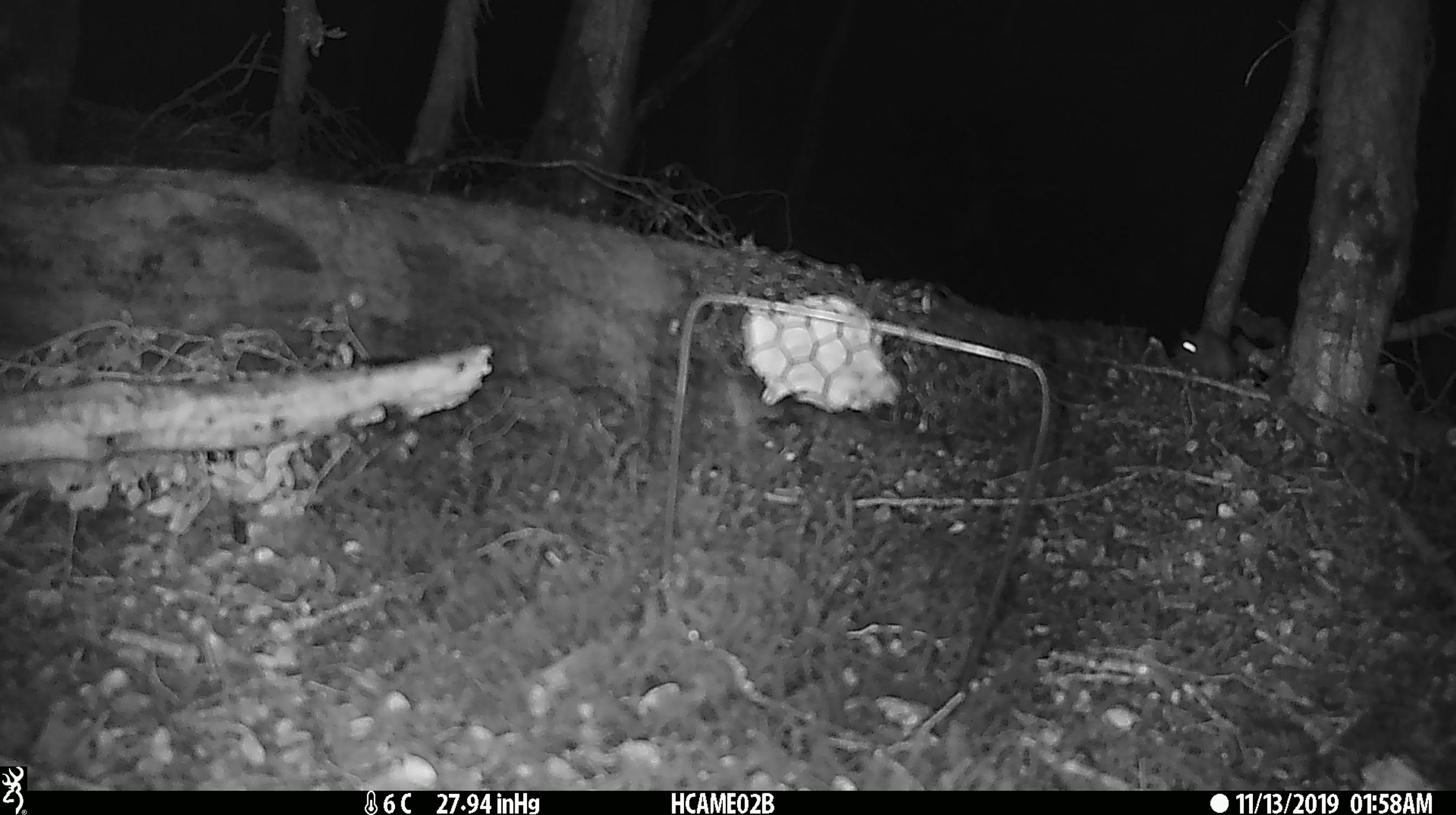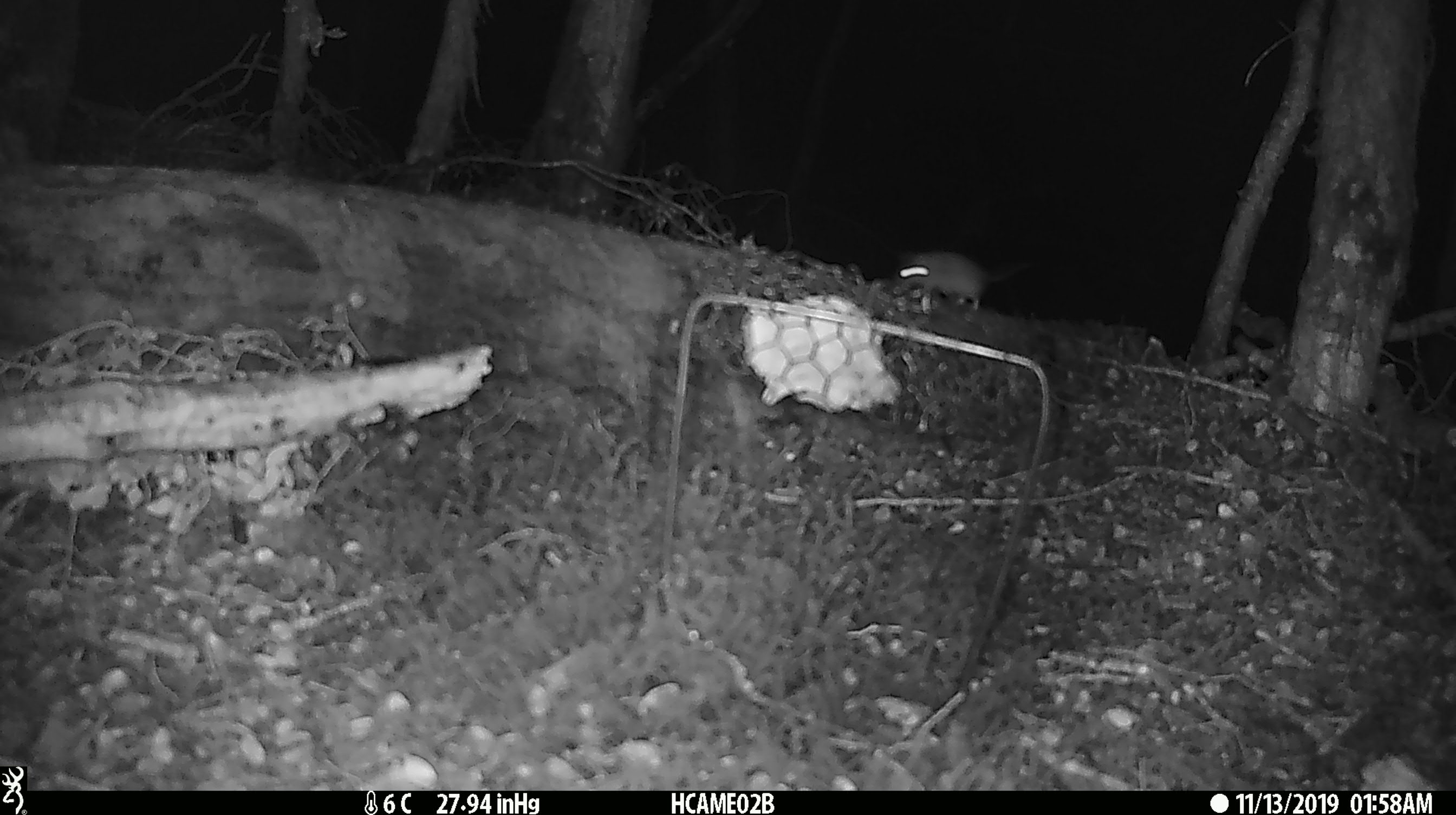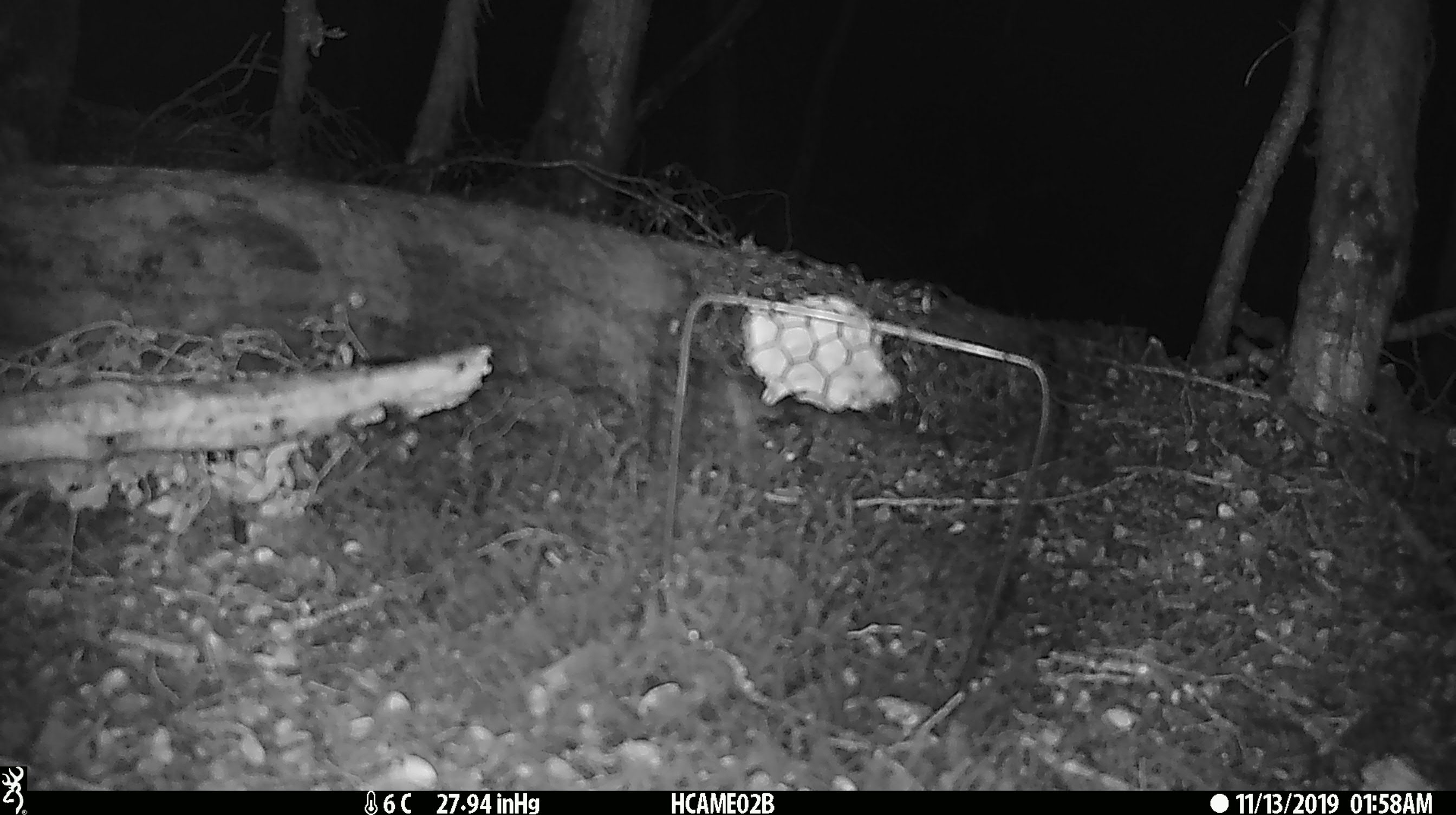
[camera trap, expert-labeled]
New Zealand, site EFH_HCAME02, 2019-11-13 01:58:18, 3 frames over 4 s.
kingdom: Animalia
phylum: Chordata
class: Mammalia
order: Rodentia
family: Muridae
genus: Mus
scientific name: Mus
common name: mouse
Mouse (Mus).